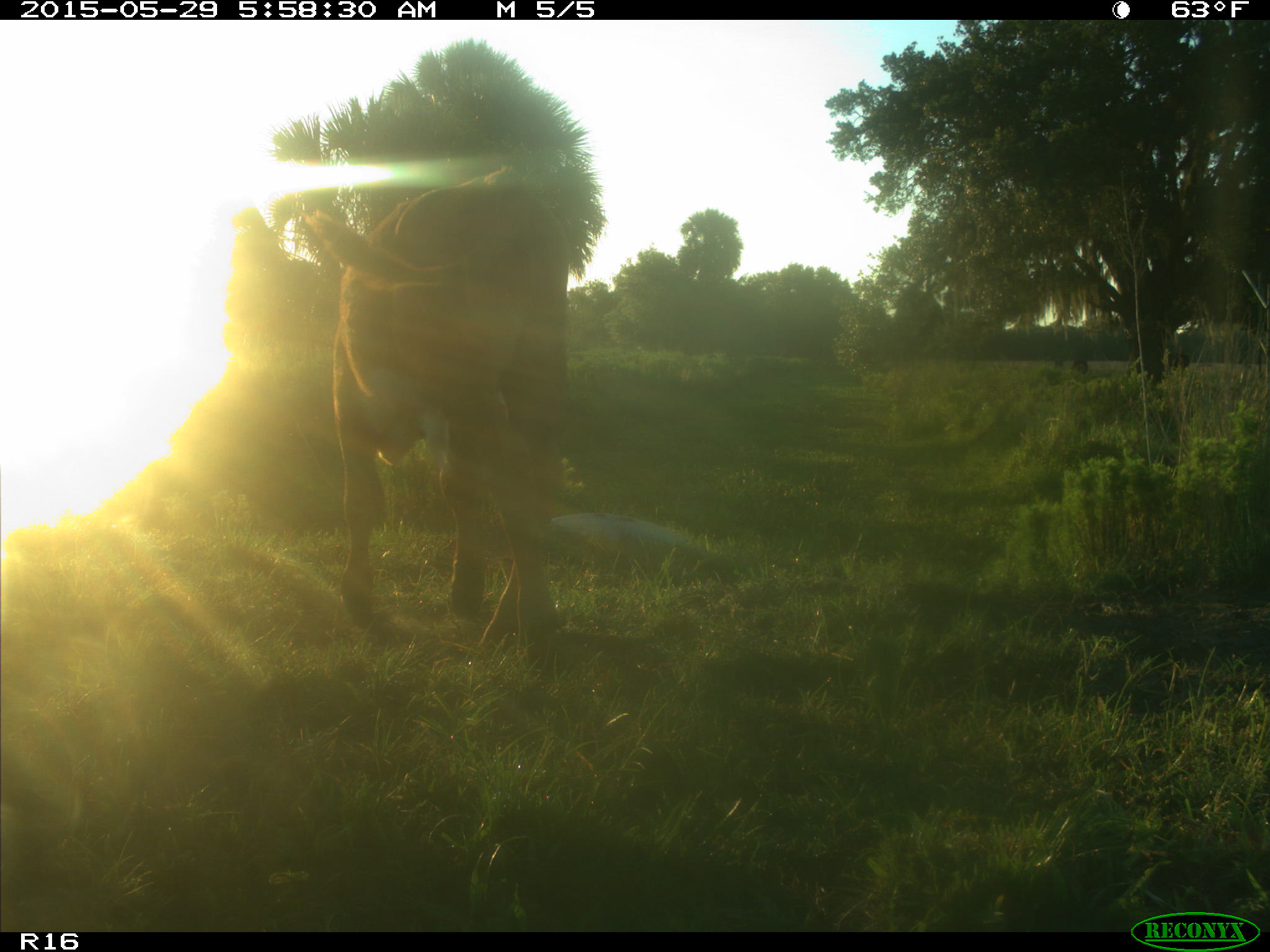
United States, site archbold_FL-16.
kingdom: Animalia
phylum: Chordata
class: Mammalia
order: Artiodactyla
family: Bovidae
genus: Bos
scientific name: Bos taurus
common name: domestic cow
Bos taurus (domestic cow).